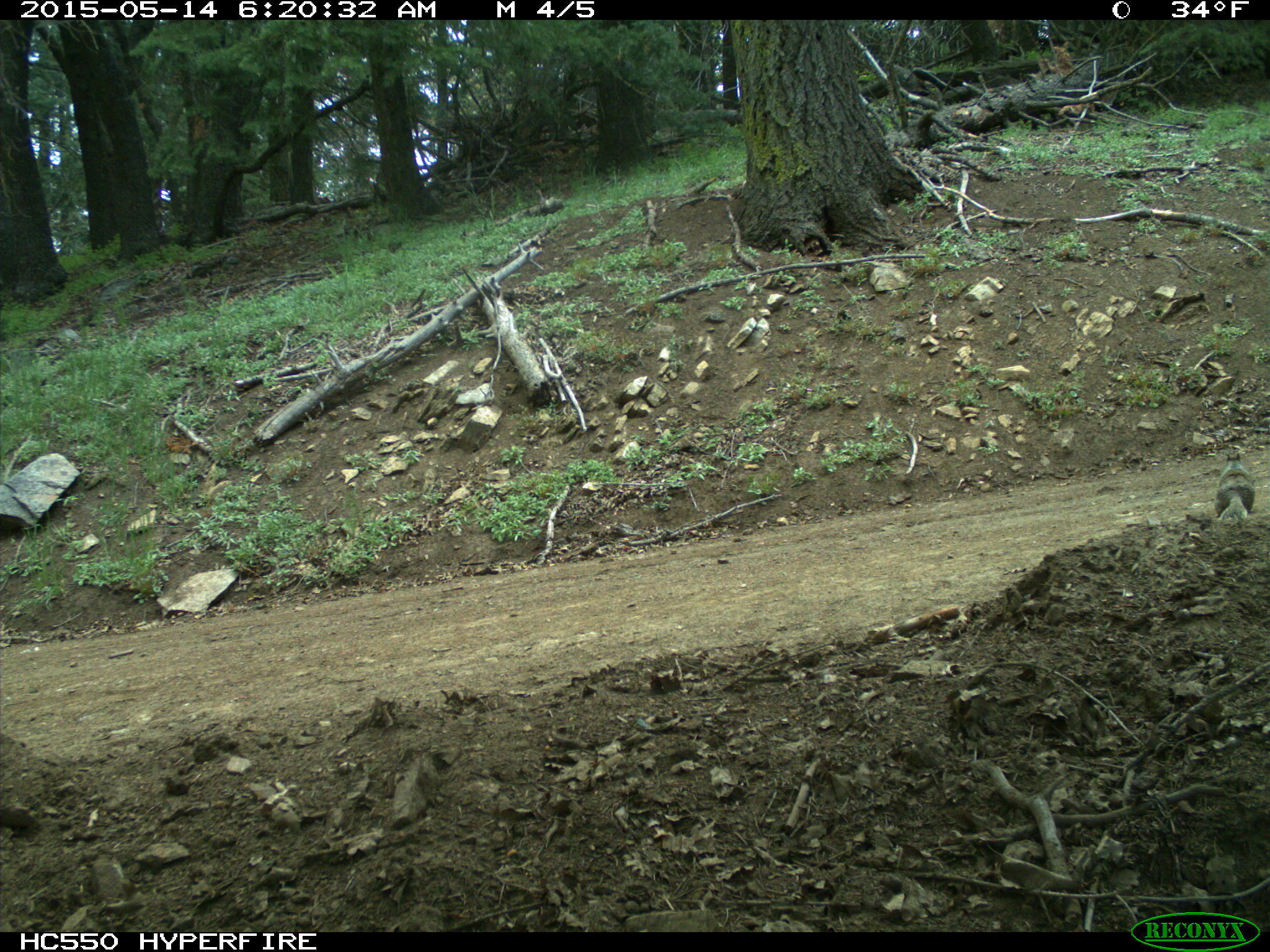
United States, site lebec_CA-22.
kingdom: Animalia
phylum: Chordata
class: Mammalia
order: Rodentia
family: Sciuridae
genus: Otospermophilus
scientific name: Otospermophilus beecheyi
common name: california ground squirrel